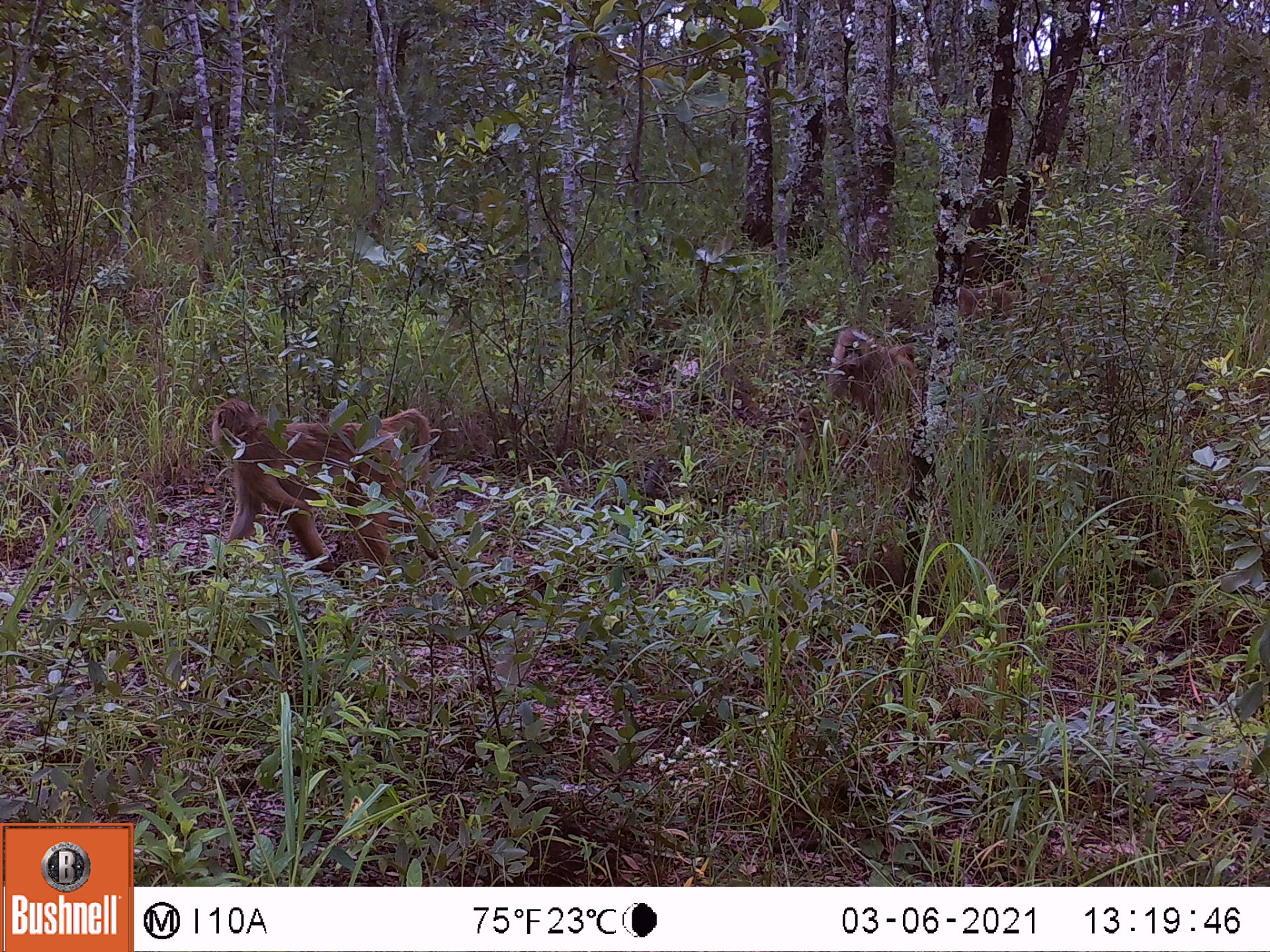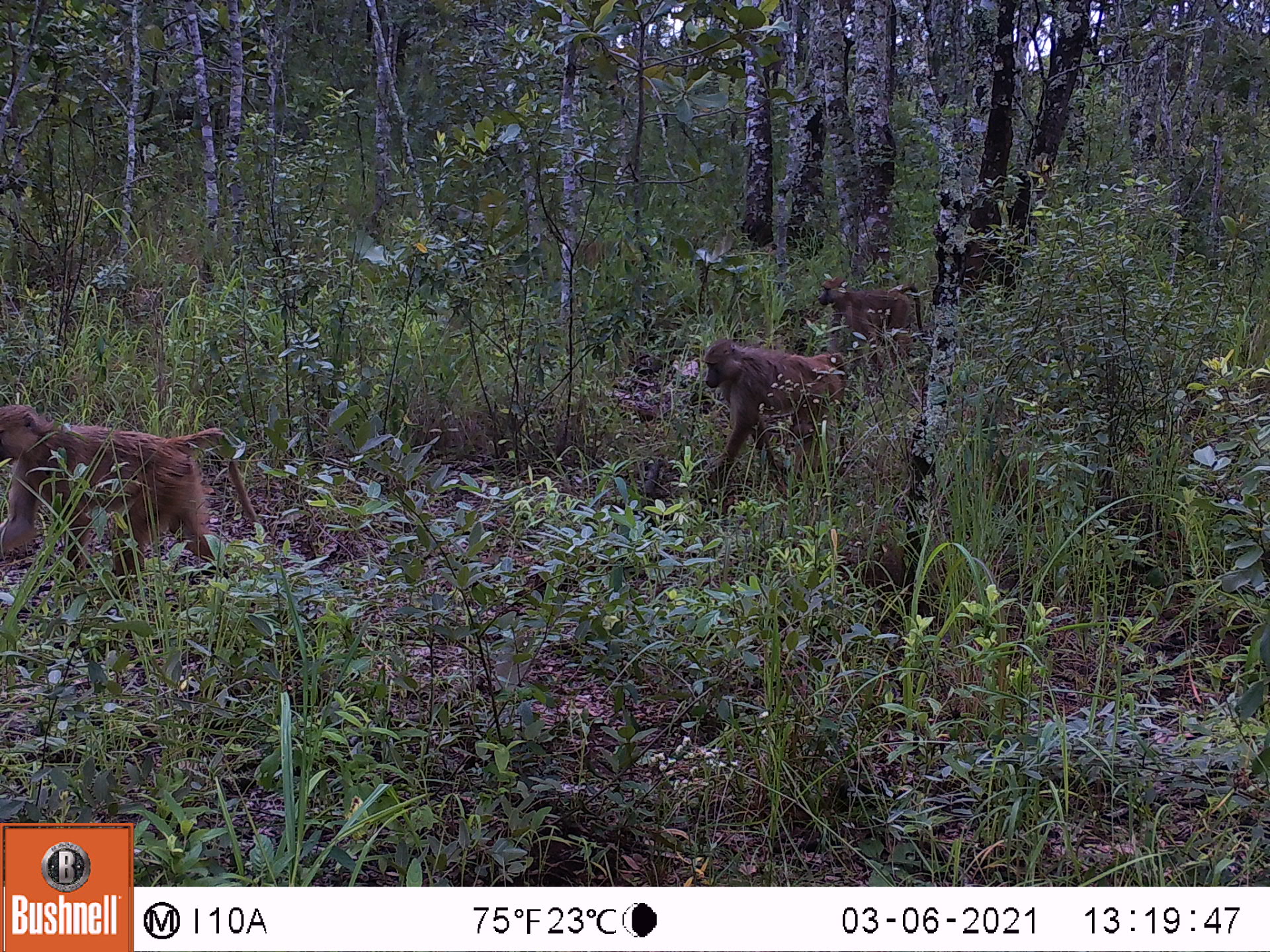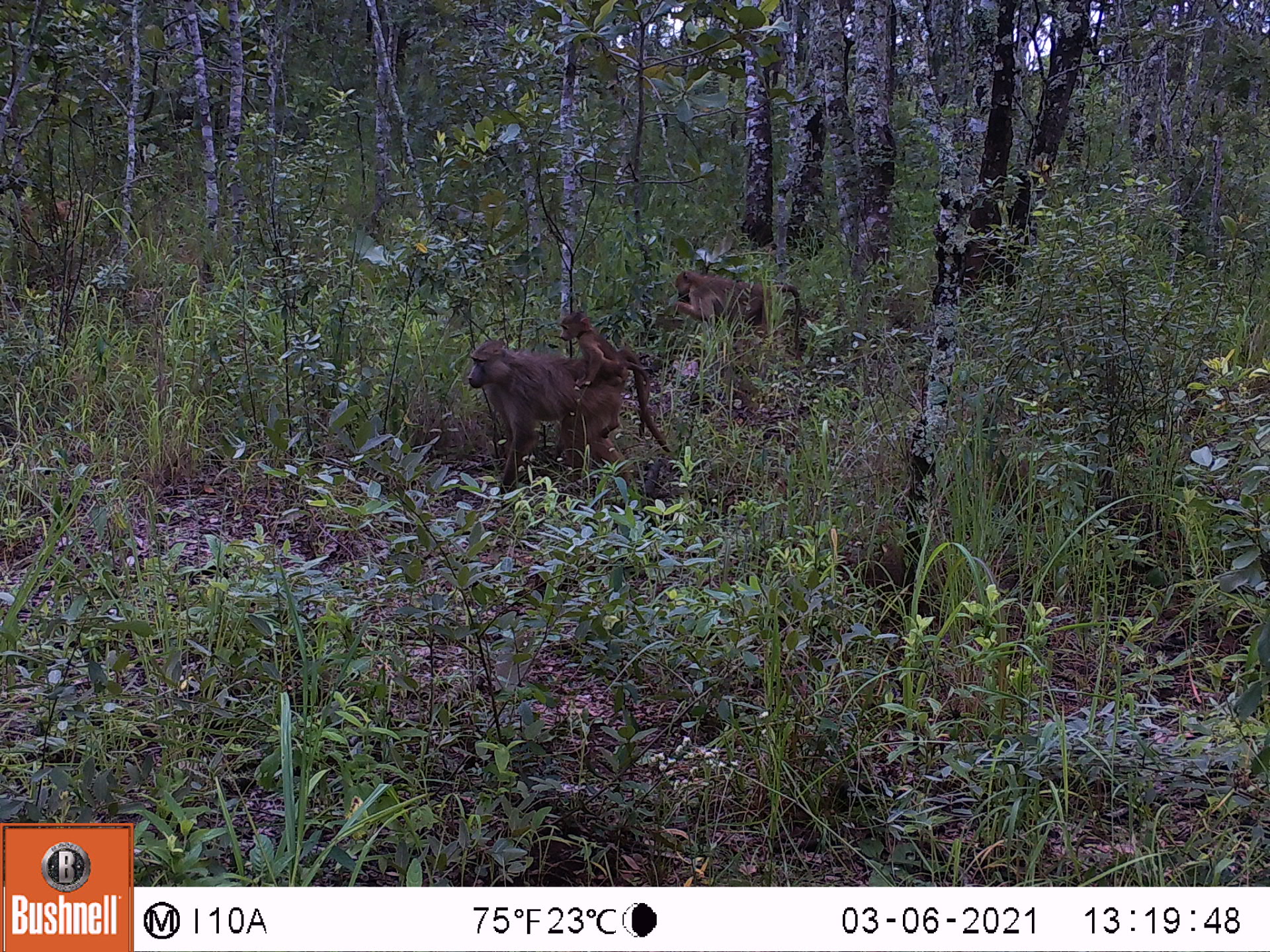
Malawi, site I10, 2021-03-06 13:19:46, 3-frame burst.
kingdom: Animalia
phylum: Chordata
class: Mammalia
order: Primates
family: Cercopithecidae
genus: Papio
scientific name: Papio cynocephalus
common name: yellow baboon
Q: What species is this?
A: Yellow baboon (Papio cynocephalus).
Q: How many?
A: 3.